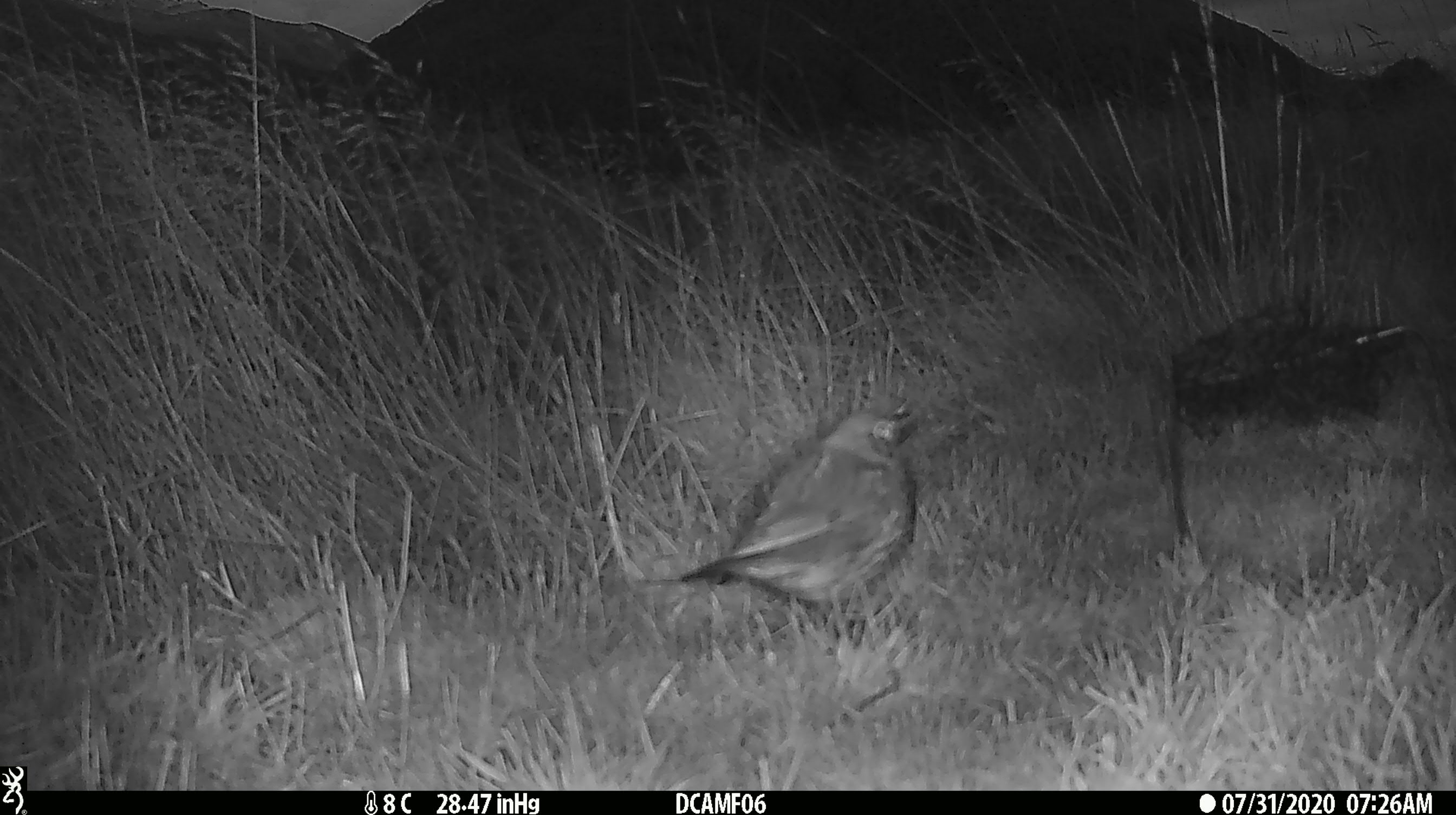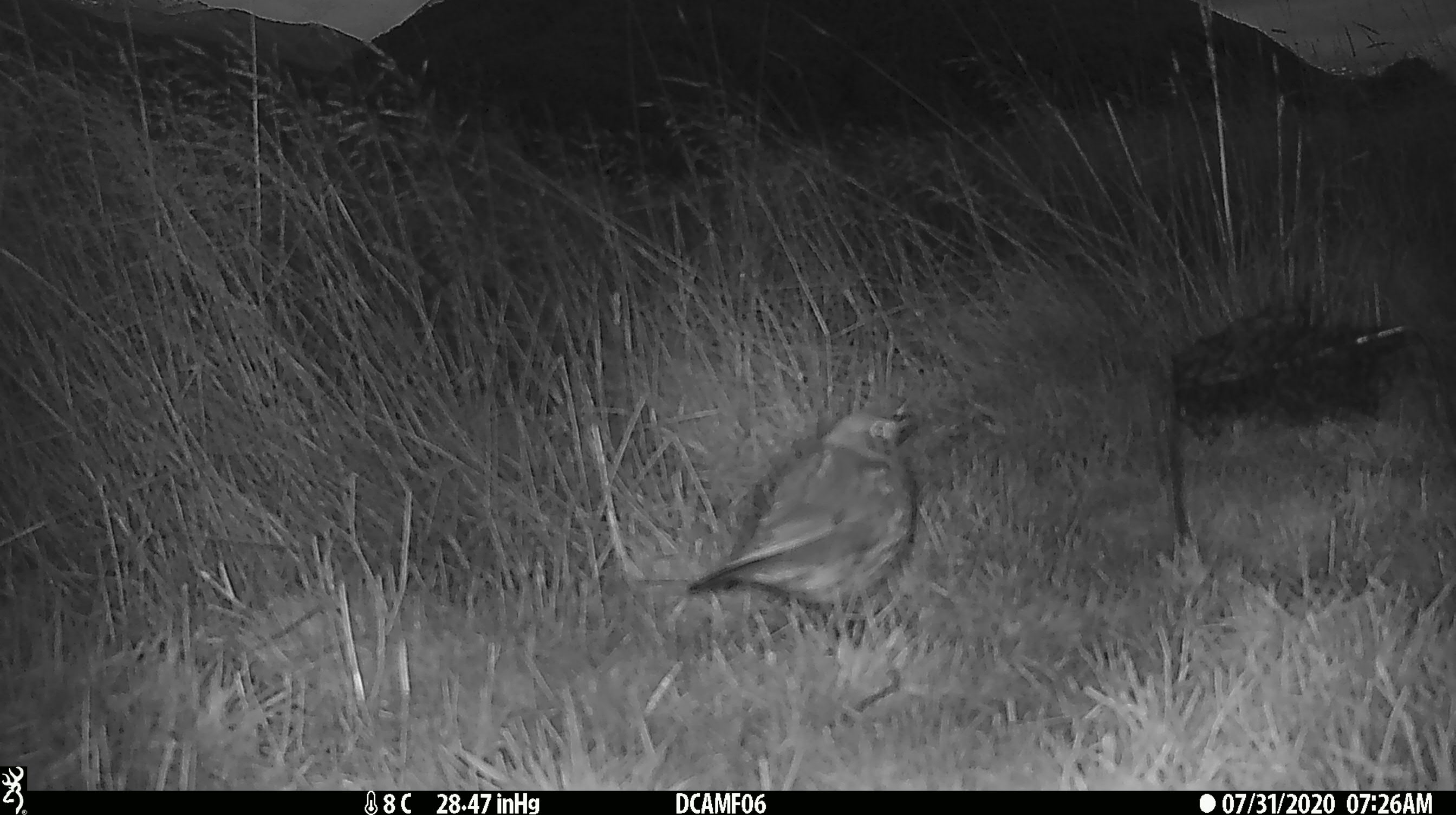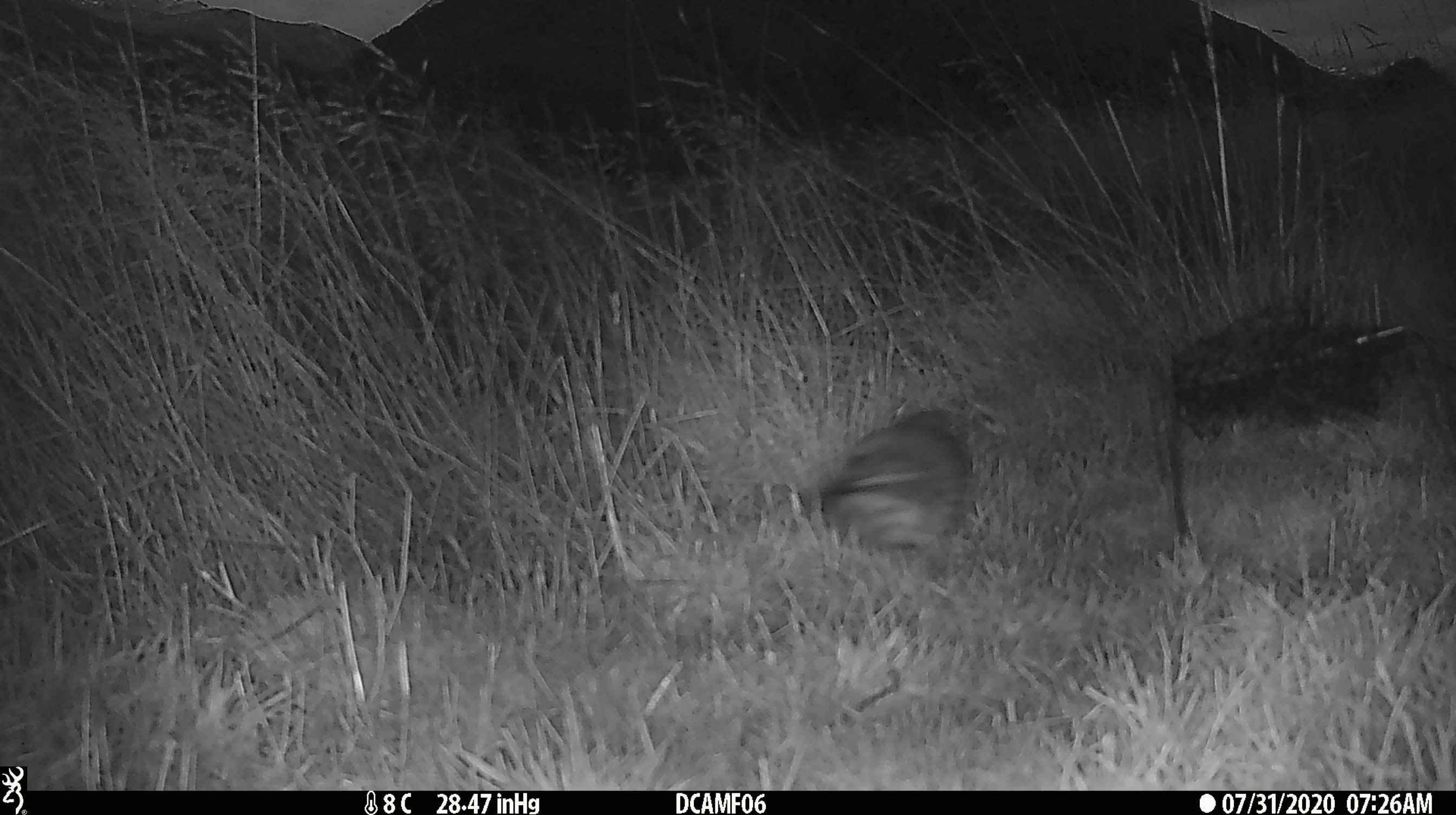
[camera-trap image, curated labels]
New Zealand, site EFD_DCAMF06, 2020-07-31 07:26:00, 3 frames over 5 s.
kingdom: Animalia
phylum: Chordata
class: Aves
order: Passeriformes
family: Turdidae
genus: Turdus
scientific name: Turdus philomelos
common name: song thrush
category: thrush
Thrush (song thrush) (Turdus philomelos).